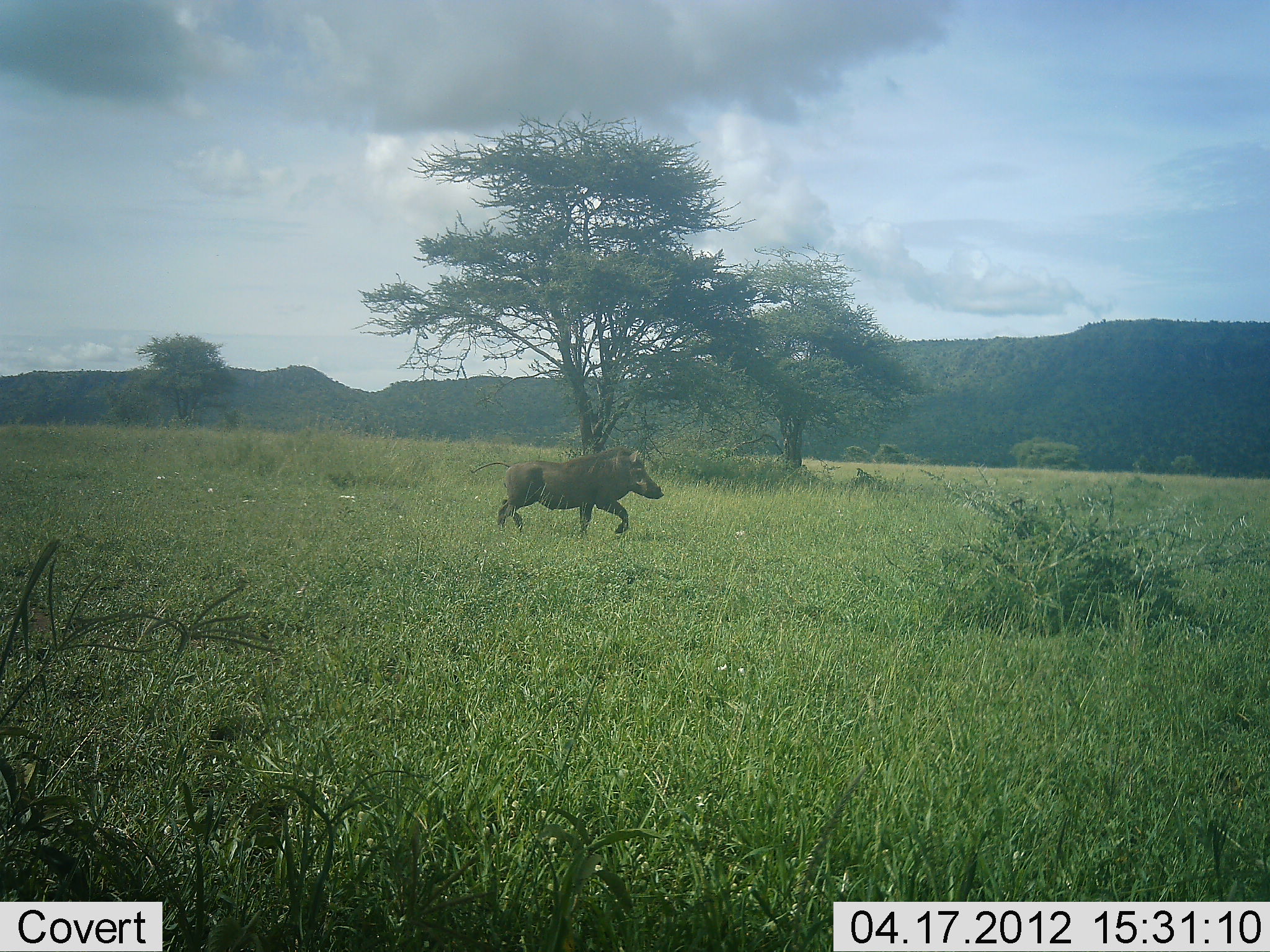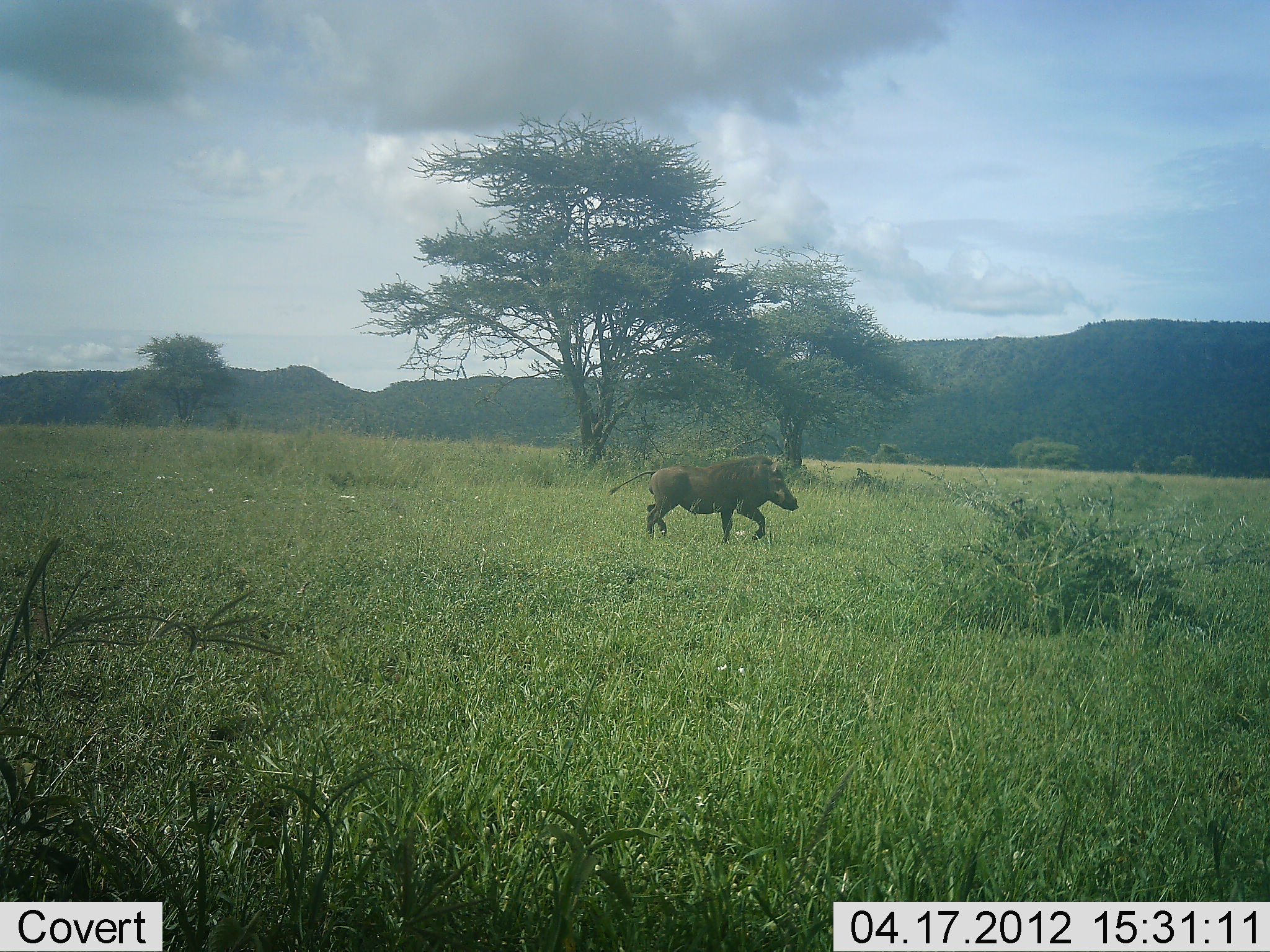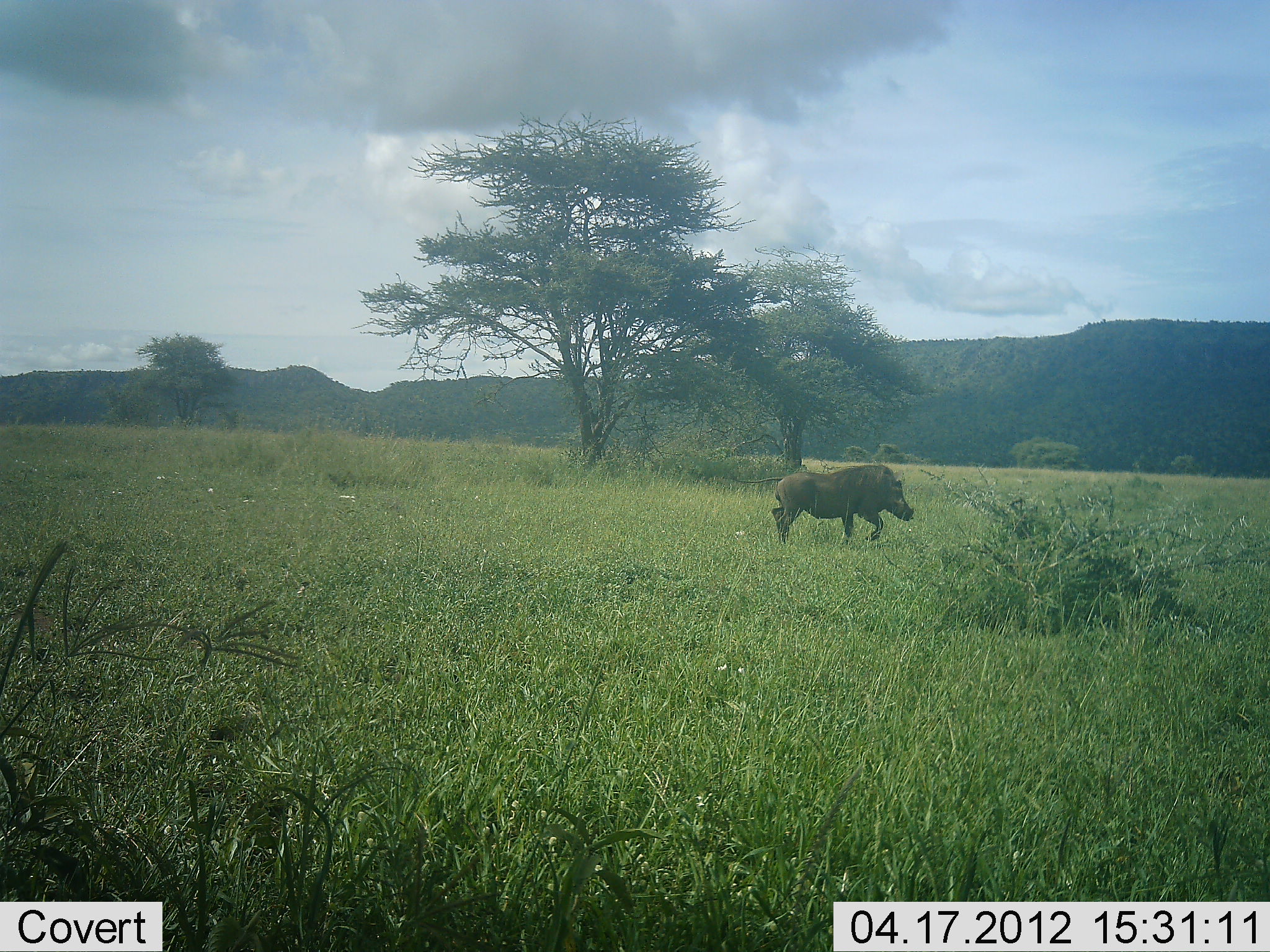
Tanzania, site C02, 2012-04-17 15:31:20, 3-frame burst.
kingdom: Animalia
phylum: Chordata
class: Mammalia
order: Artiodactyla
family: Suidae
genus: Phacochoerus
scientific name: Phacochoerus africanus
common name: warthog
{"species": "warthog (Phacochoerus africanus)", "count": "1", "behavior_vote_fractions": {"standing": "0%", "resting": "0%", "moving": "100%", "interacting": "0%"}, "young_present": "0%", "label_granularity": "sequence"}